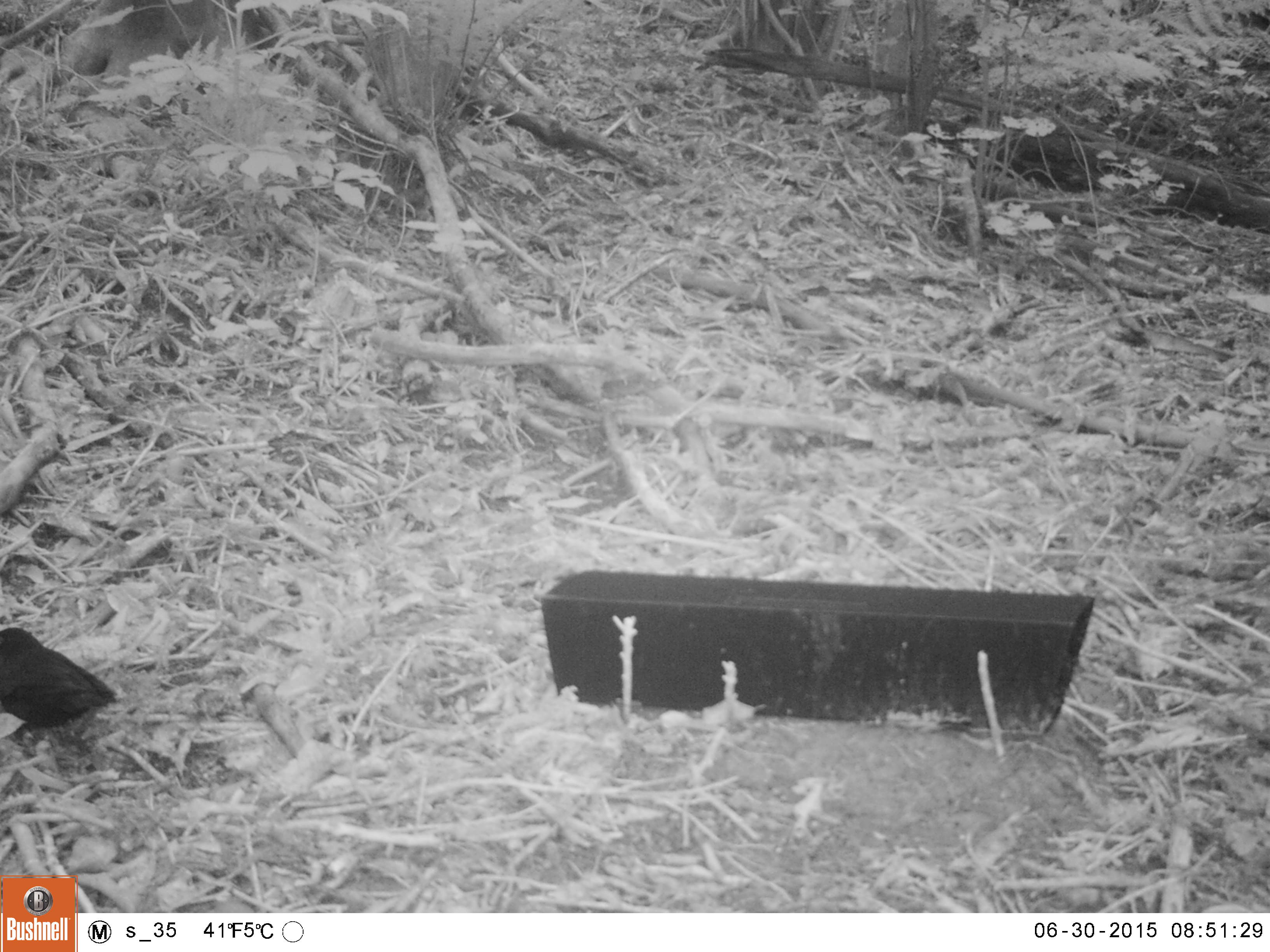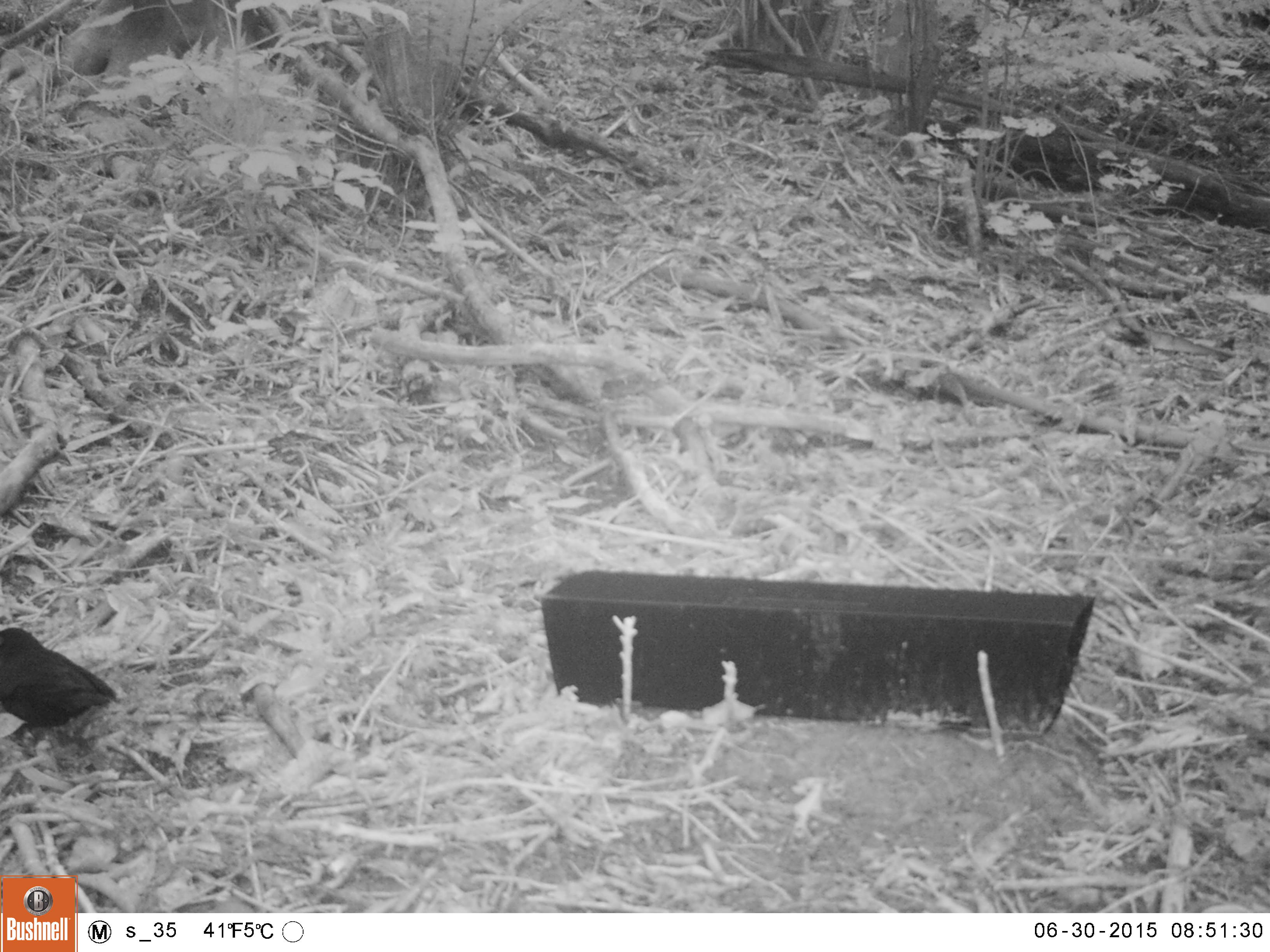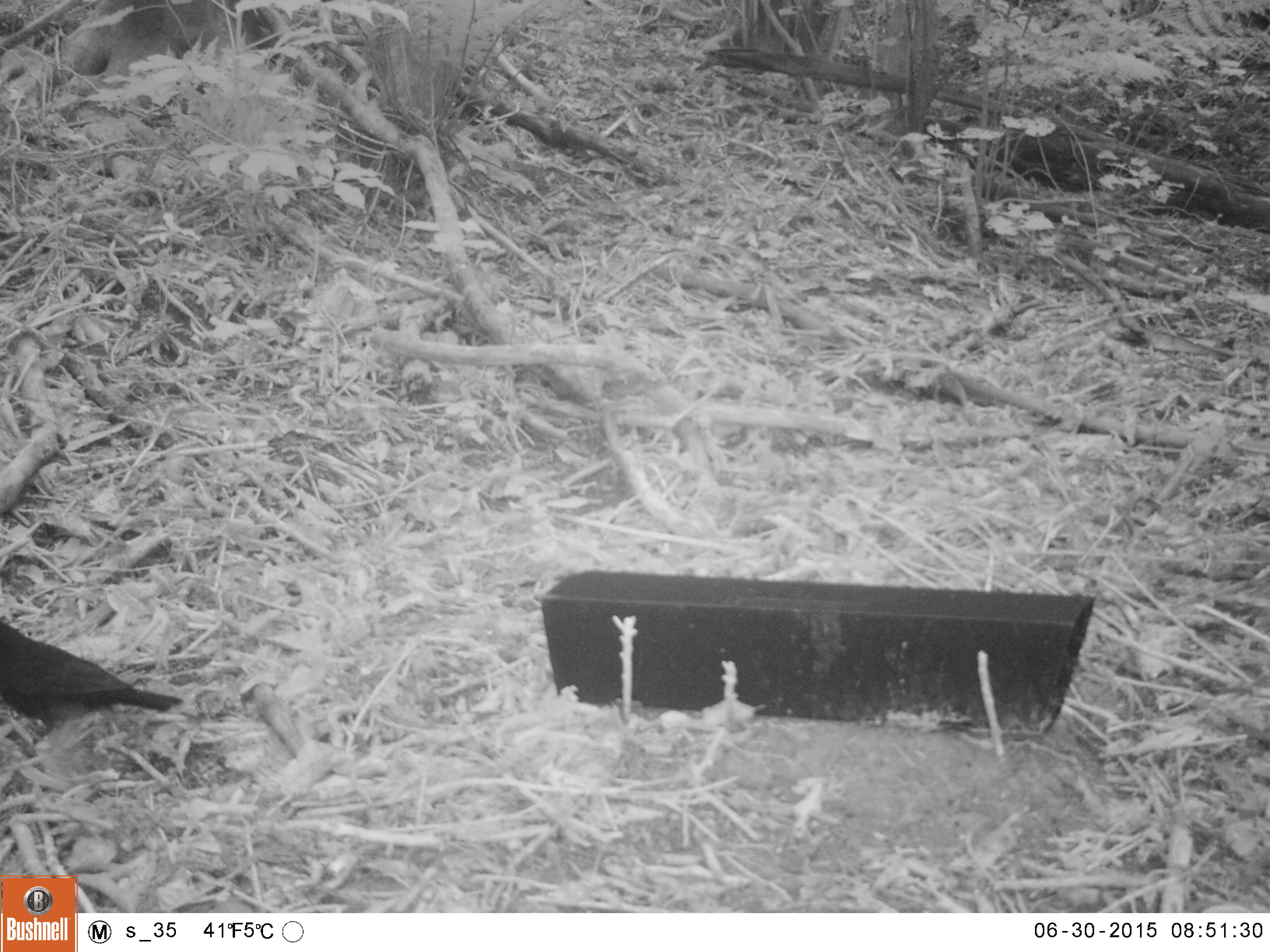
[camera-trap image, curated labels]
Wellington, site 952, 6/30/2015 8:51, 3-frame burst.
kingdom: Animalia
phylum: Chordata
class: Aves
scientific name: Aves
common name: bird